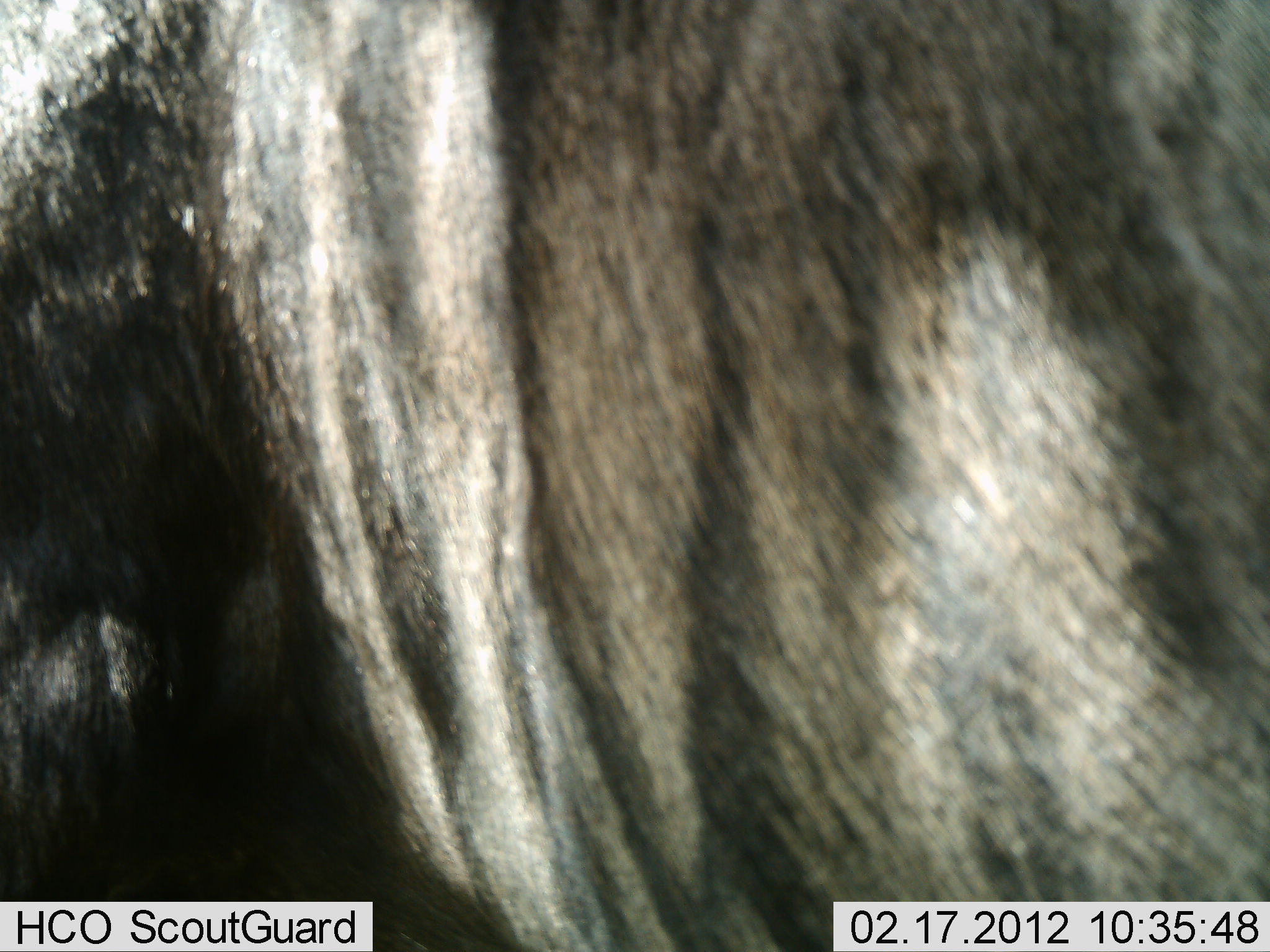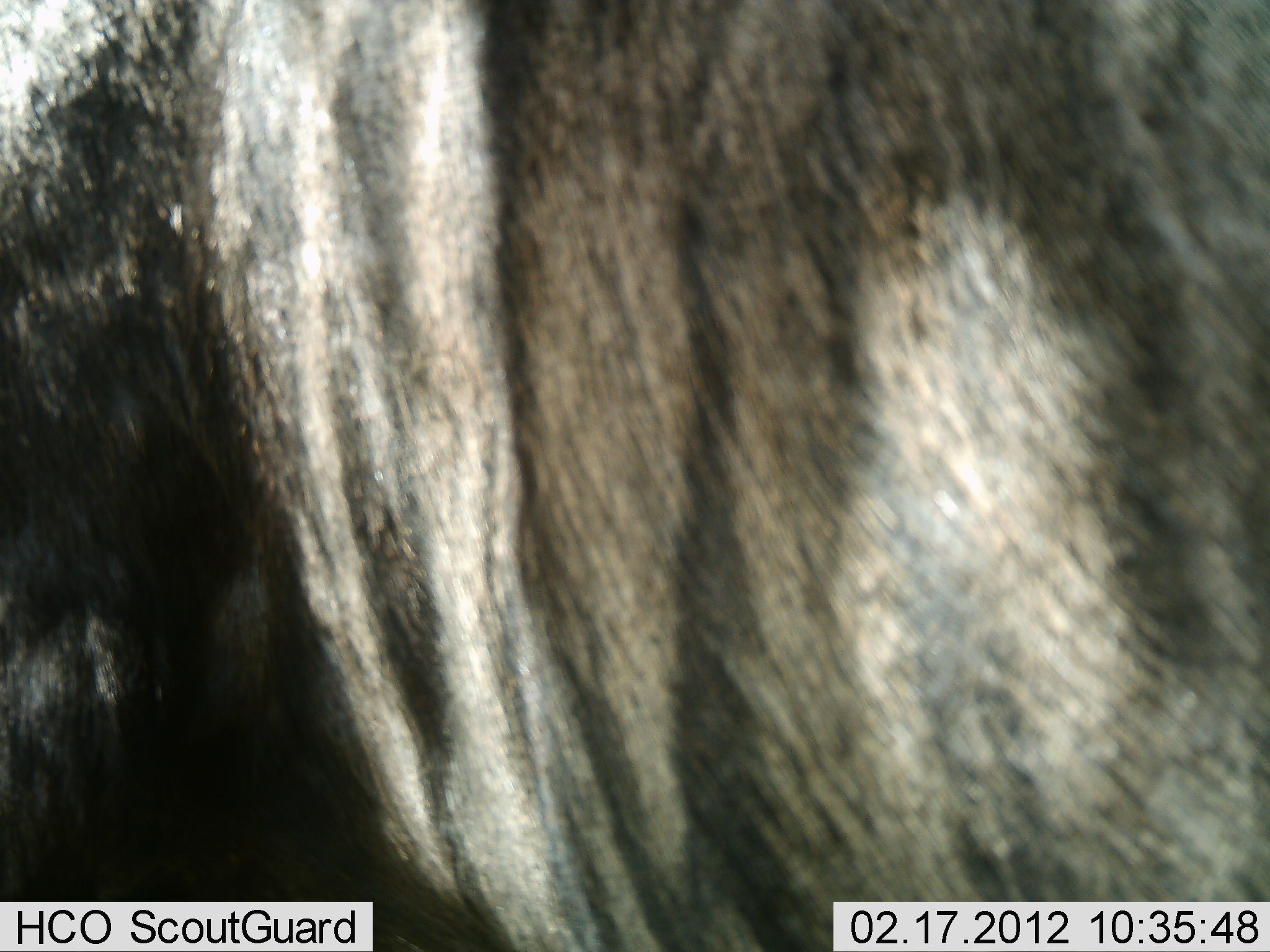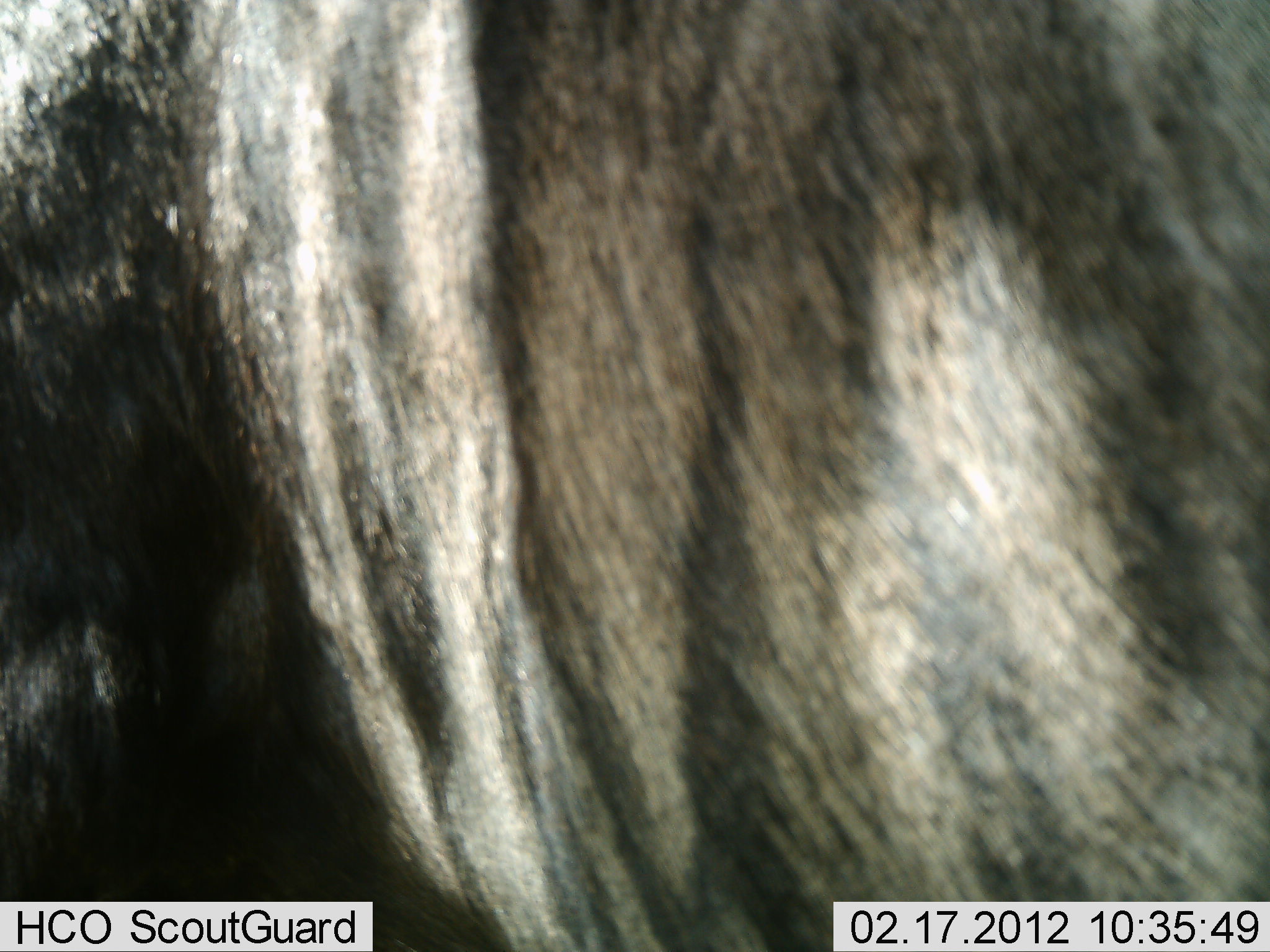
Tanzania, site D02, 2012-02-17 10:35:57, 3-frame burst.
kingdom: Animalia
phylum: Chordata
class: Mammalia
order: Artiodactyla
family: Bovidae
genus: Connochaetes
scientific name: Connochaetes taurinus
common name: blue wildebeest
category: wildebeest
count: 1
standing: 92%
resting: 0%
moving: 8%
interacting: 0%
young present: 0%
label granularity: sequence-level